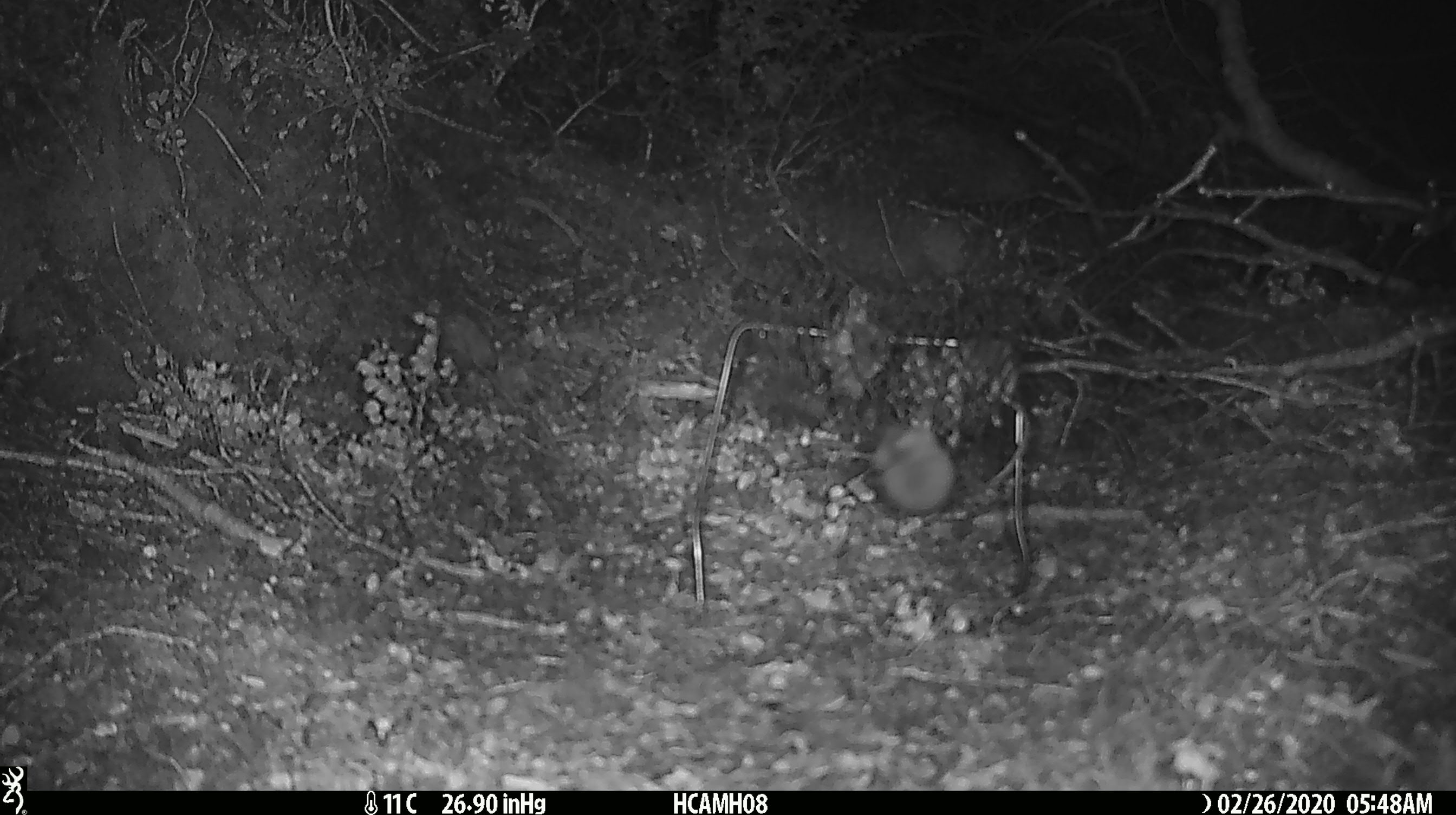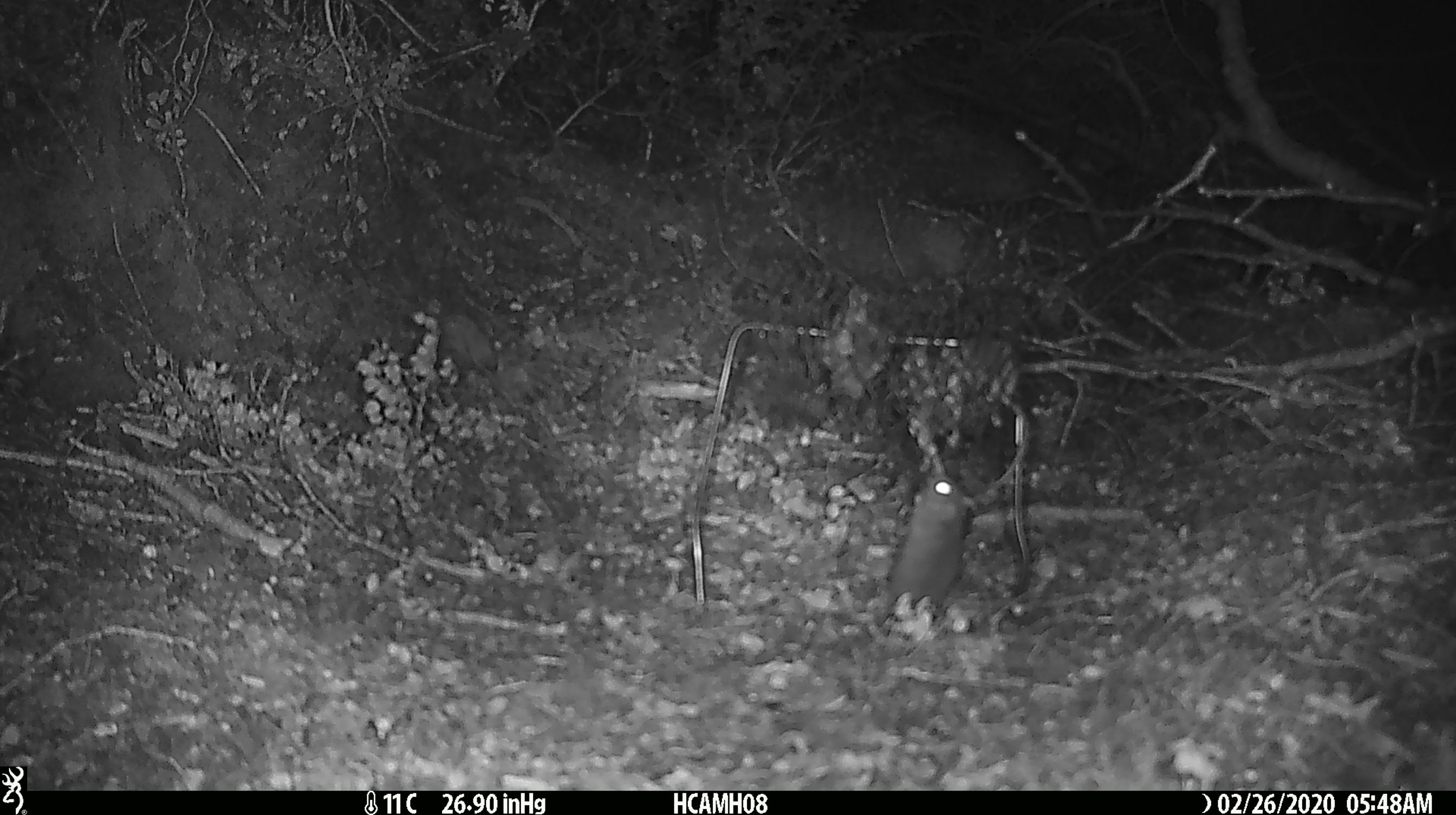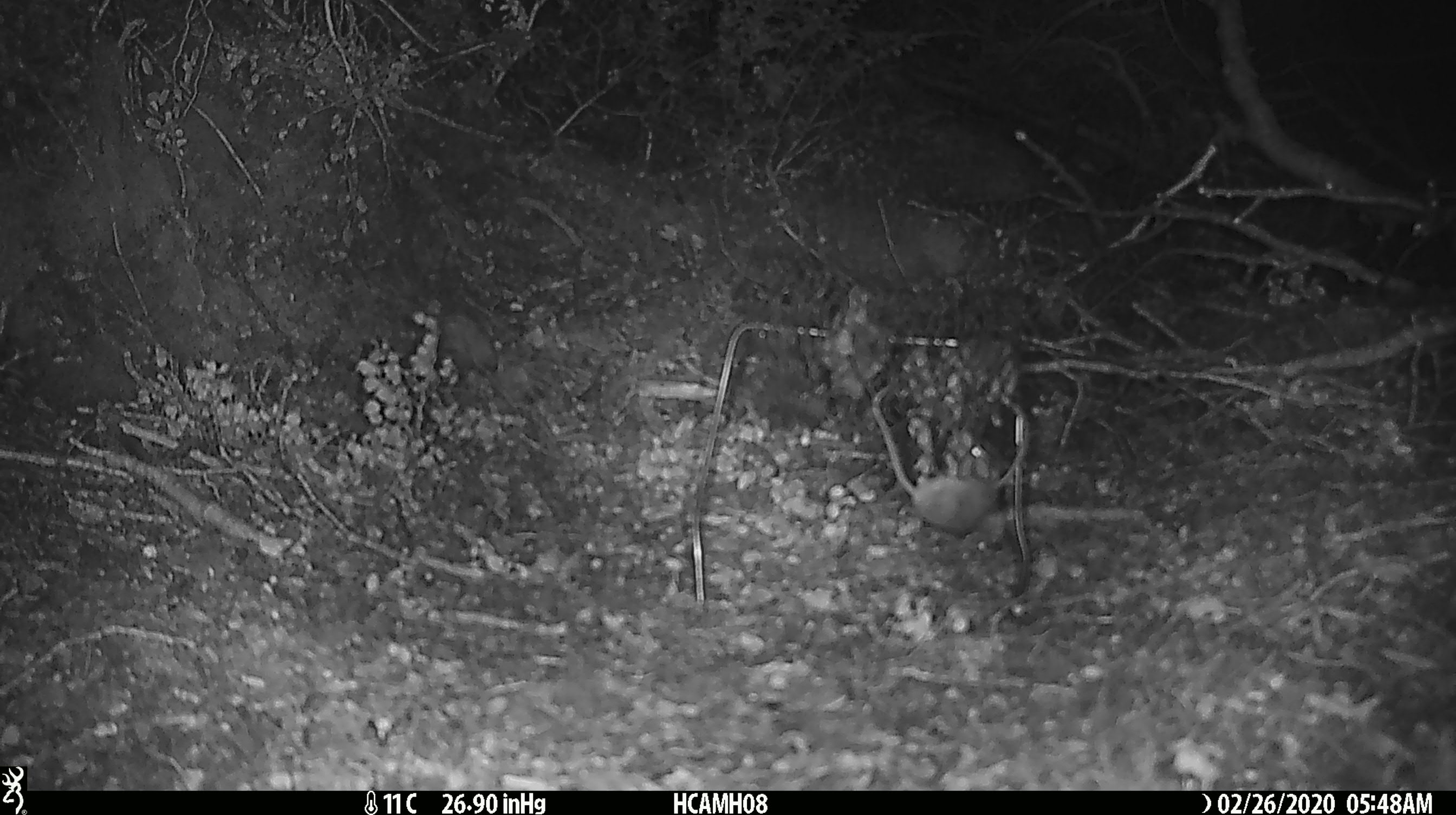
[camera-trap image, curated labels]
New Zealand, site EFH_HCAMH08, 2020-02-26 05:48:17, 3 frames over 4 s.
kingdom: Animalia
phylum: Chordata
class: Mammalia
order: Rodentia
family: Muridae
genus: Mus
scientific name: Mus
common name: mouse